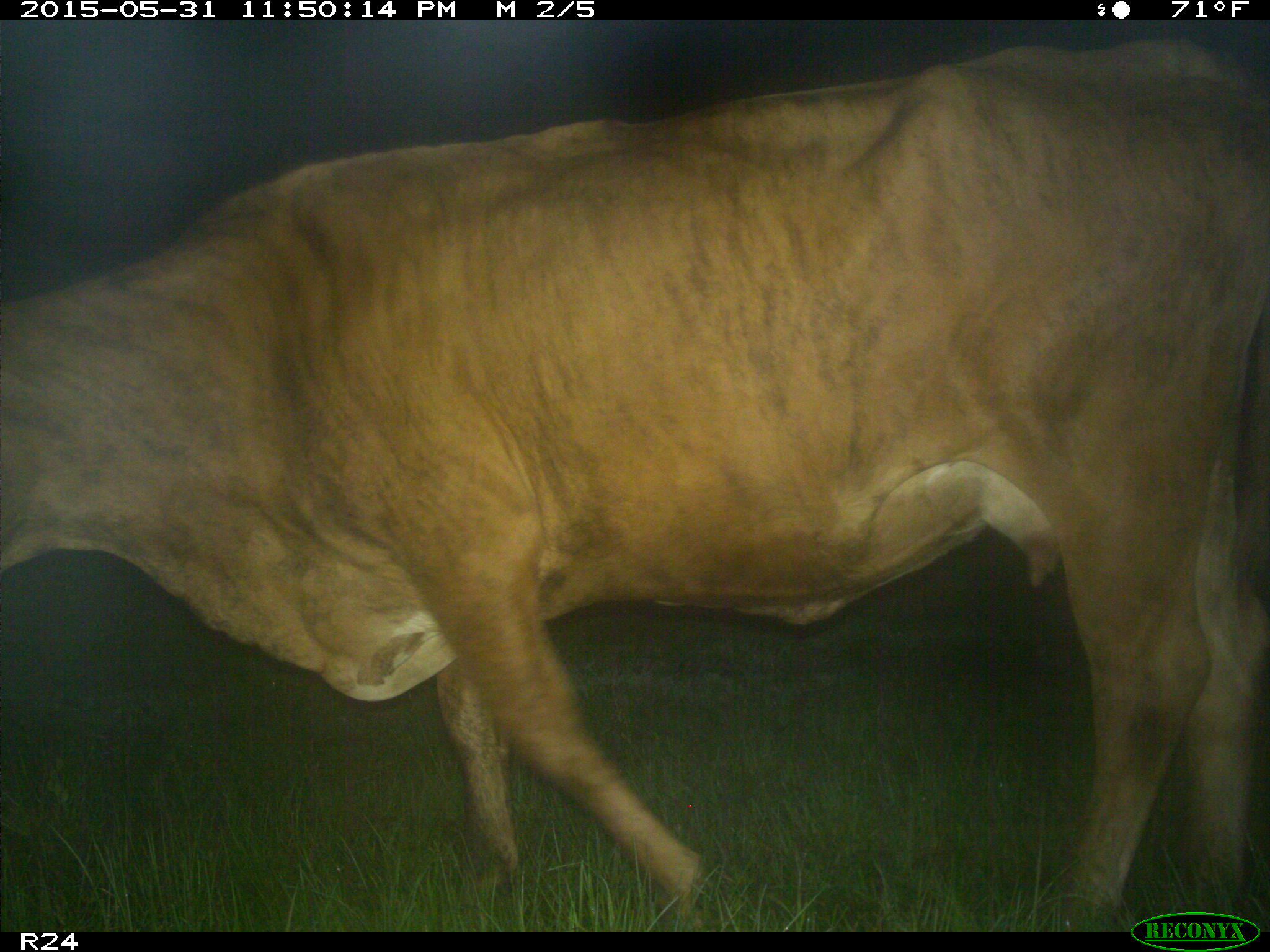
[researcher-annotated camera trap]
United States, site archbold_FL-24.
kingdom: Animalia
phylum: Chordata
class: Mammalia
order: Artiodactyla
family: Bovidae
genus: Bos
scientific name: Bos taurus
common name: domestic cow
Bos taurus (domestic cow).